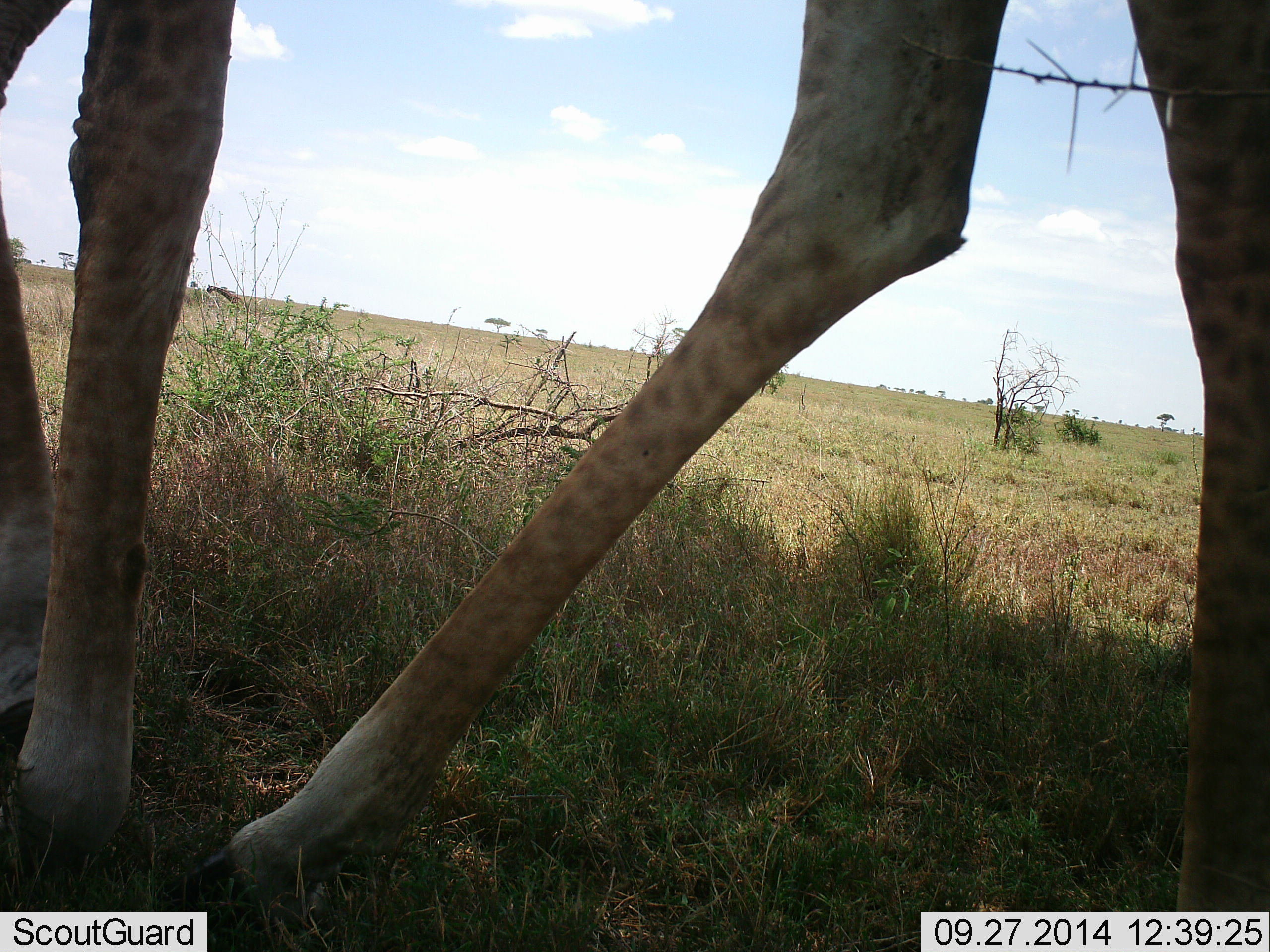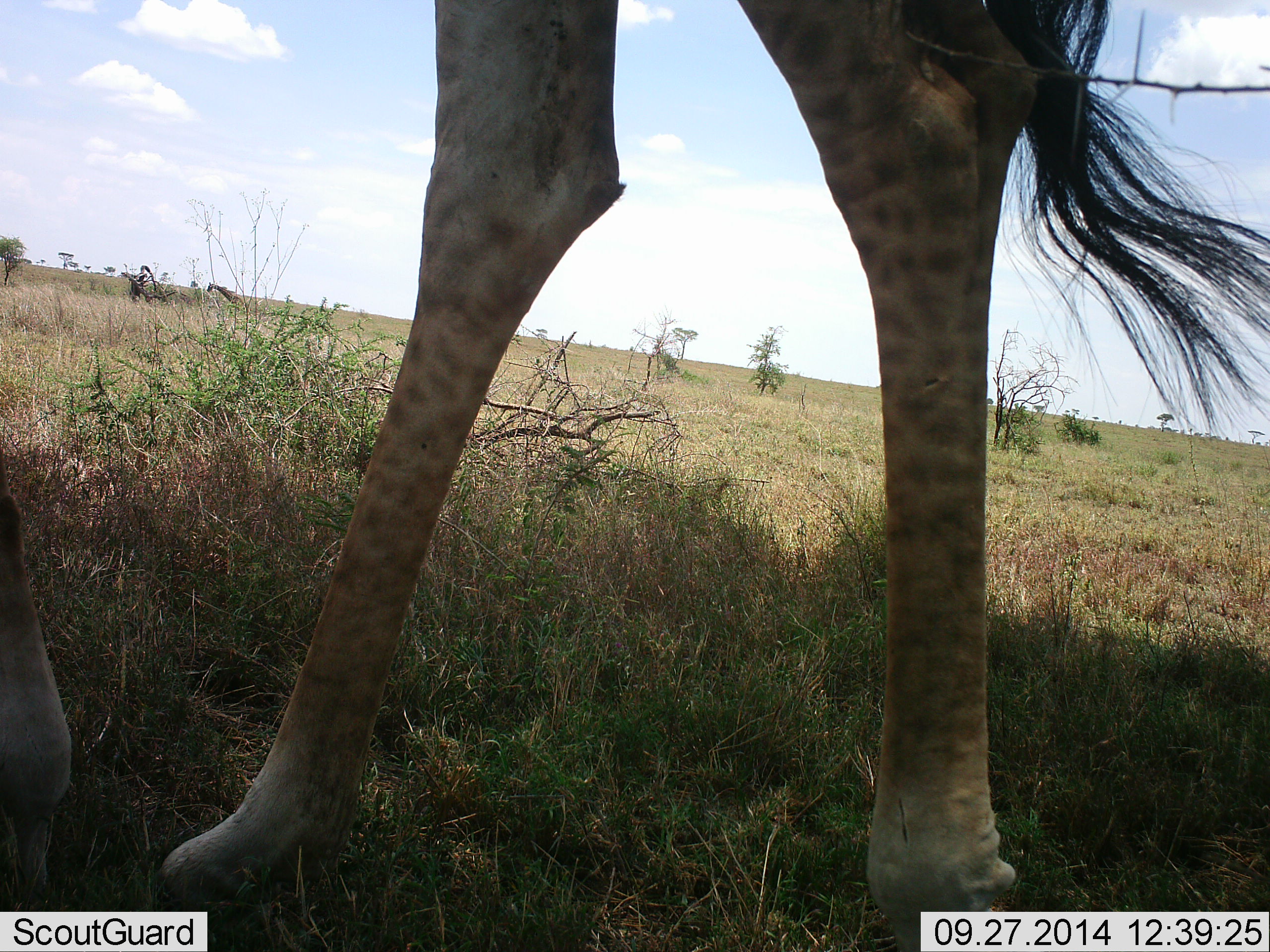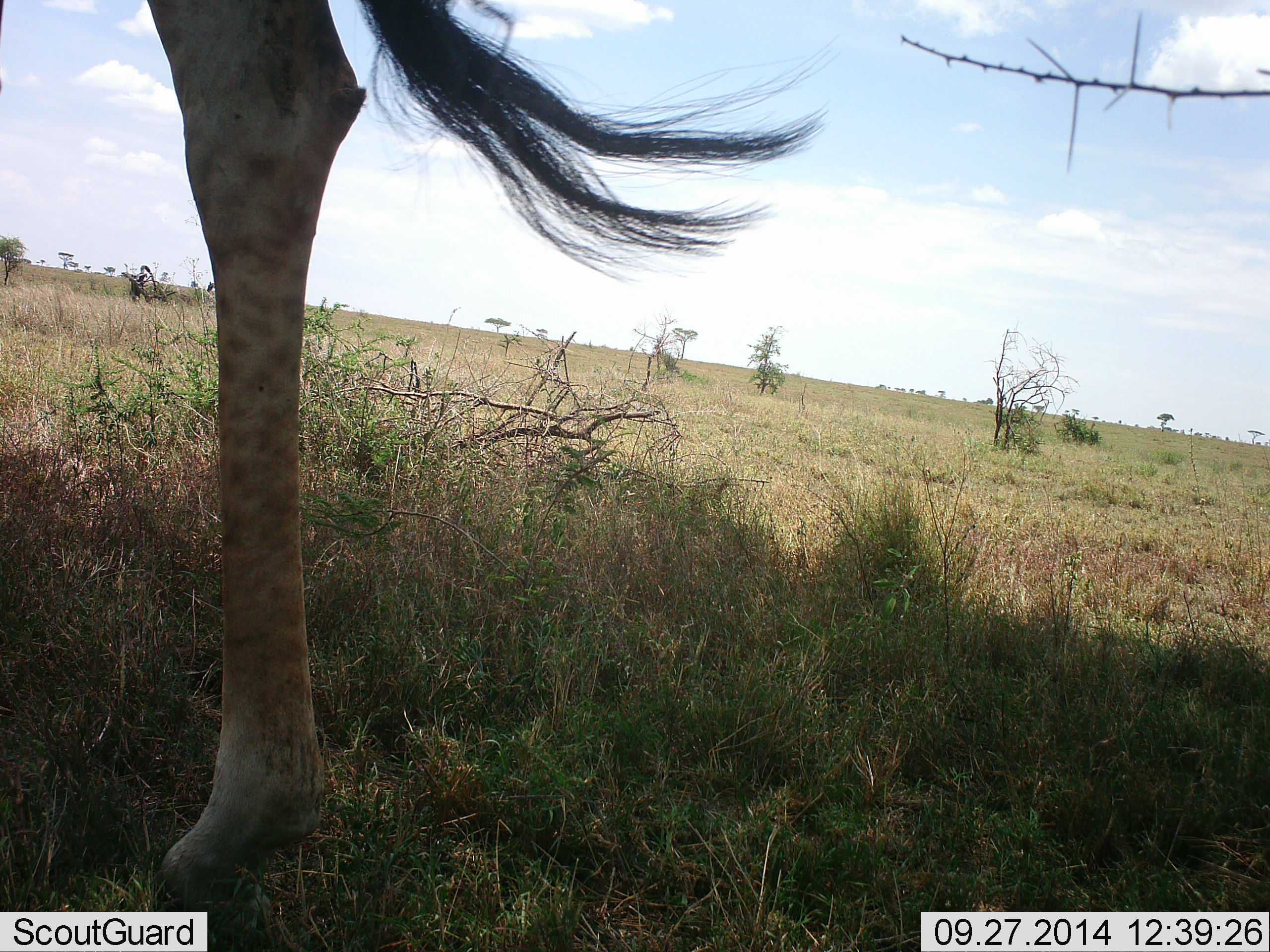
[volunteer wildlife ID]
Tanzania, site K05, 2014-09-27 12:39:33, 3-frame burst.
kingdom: Animalia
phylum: Chordata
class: Mammalia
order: Artiodactyla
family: Giraffidae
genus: Giraffa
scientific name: Giraffa camelopardalis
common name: giraffe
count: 1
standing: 30%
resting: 0%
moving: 80%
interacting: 0%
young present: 0%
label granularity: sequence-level